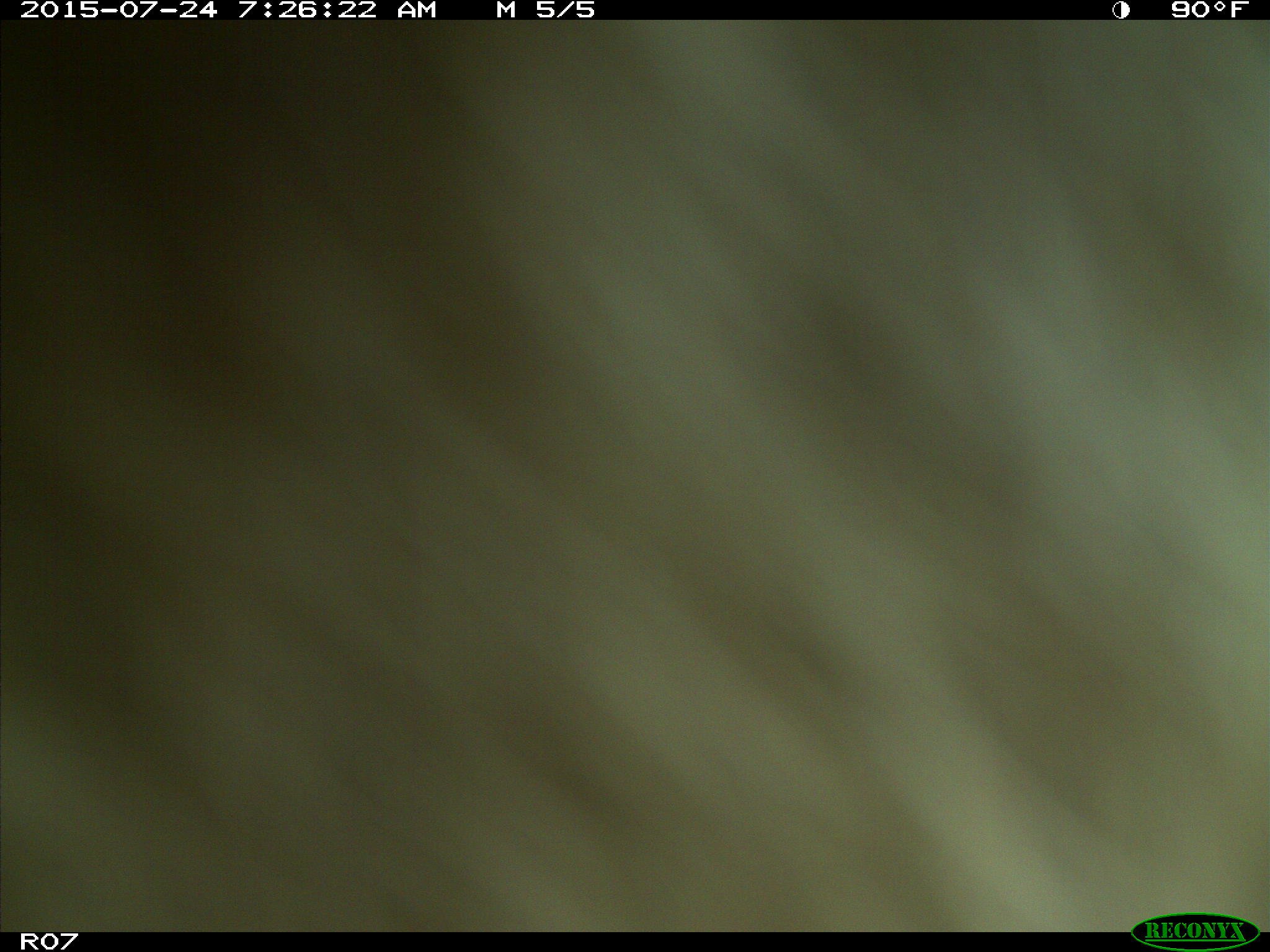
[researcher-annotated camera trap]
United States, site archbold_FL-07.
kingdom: Animalia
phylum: Chordata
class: Mammalia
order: Artiodactyla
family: Bovidae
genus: Bos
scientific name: Bos taurus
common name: domestic cow